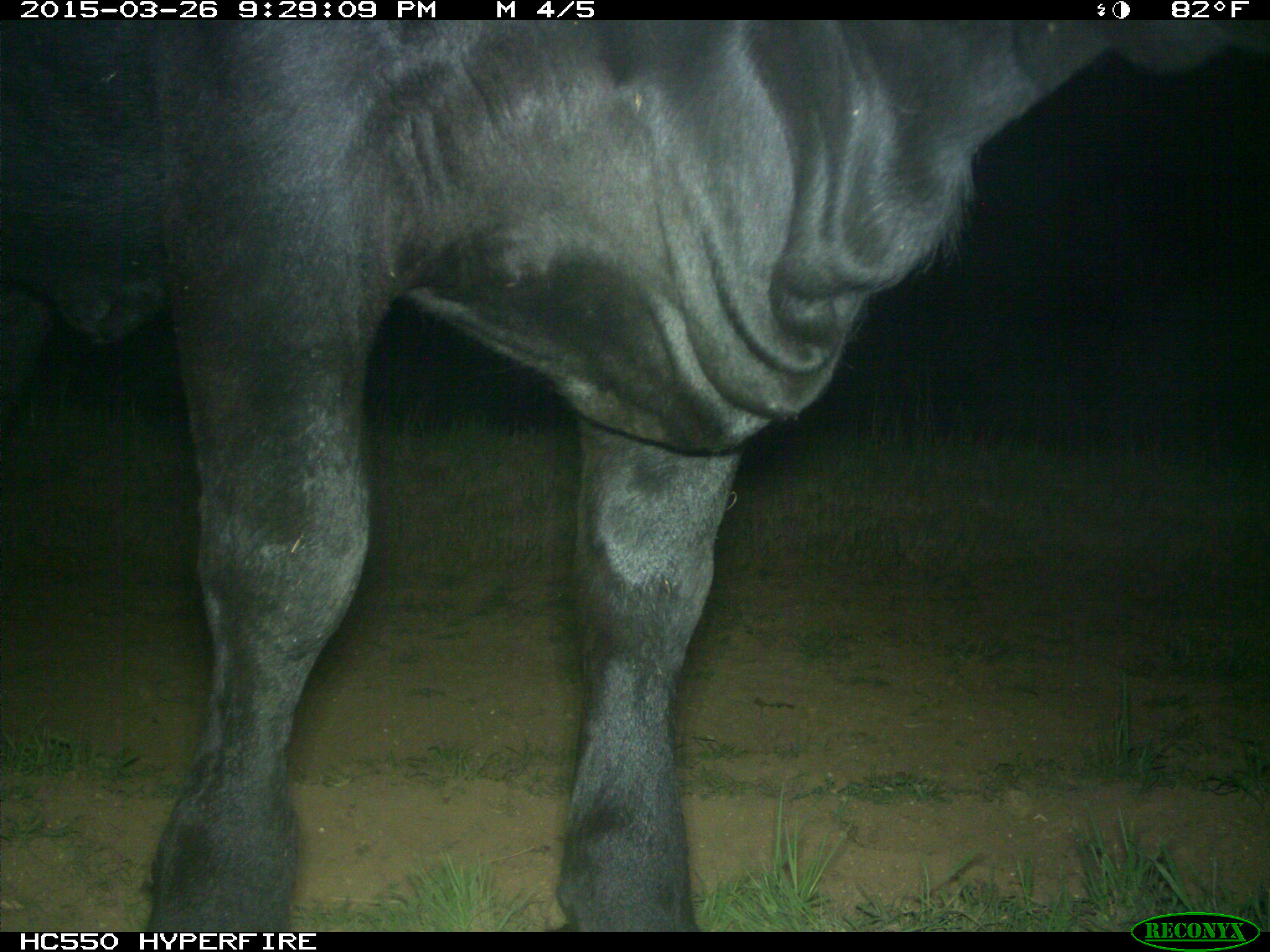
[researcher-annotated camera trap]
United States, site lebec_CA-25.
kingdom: Animalia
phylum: Chordata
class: Mammalia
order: Artiodactyla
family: Bovidae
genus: Bos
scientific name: Bos taurus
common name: domestic cow